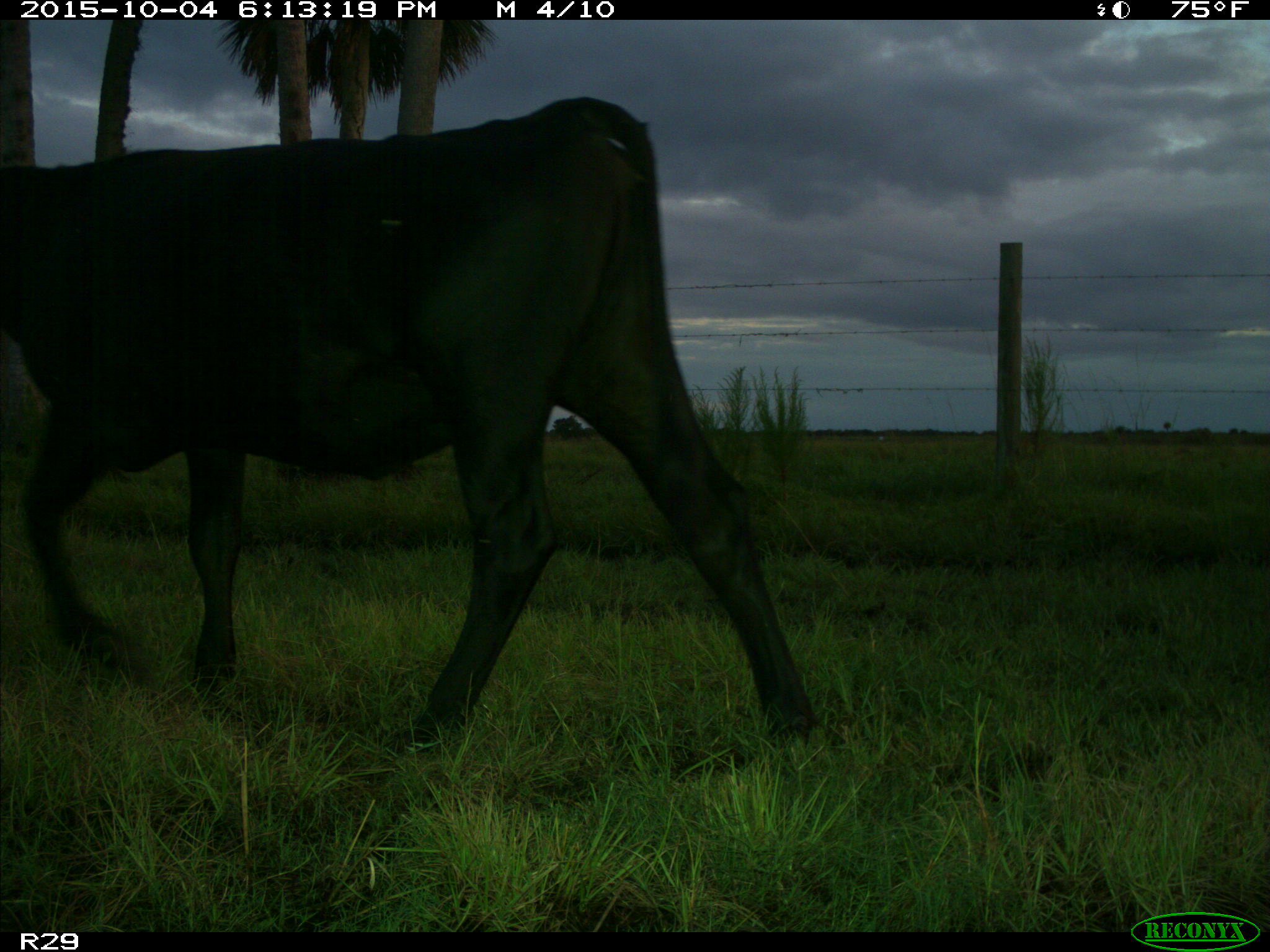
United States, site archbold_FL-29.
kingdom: Animalia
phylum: Chordata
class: Mammalia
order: Artiodactyla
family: Bovidae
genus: Bos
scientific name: Bos taurus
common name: domestic cow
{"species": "Bos taurus (domestic cow)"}